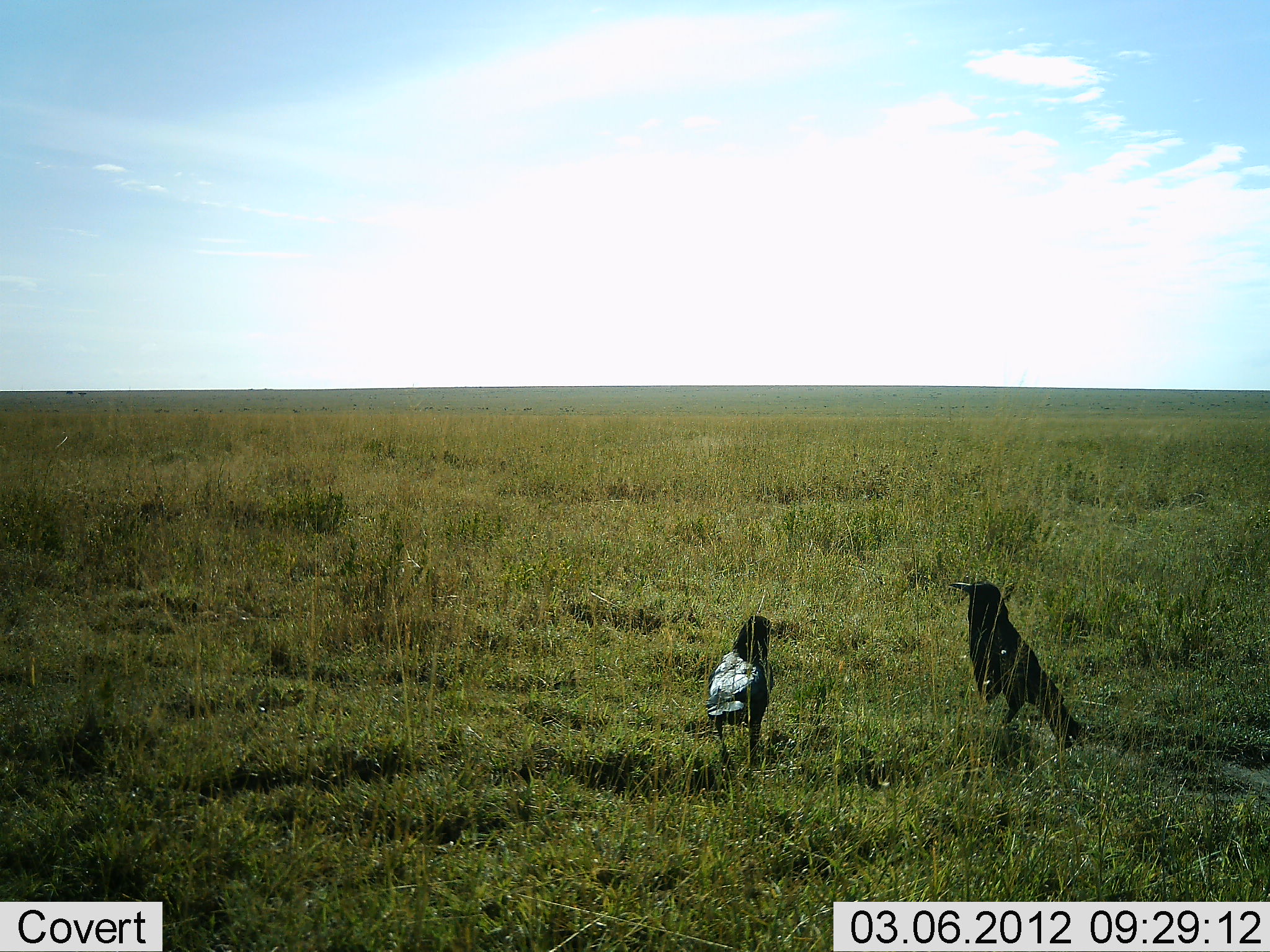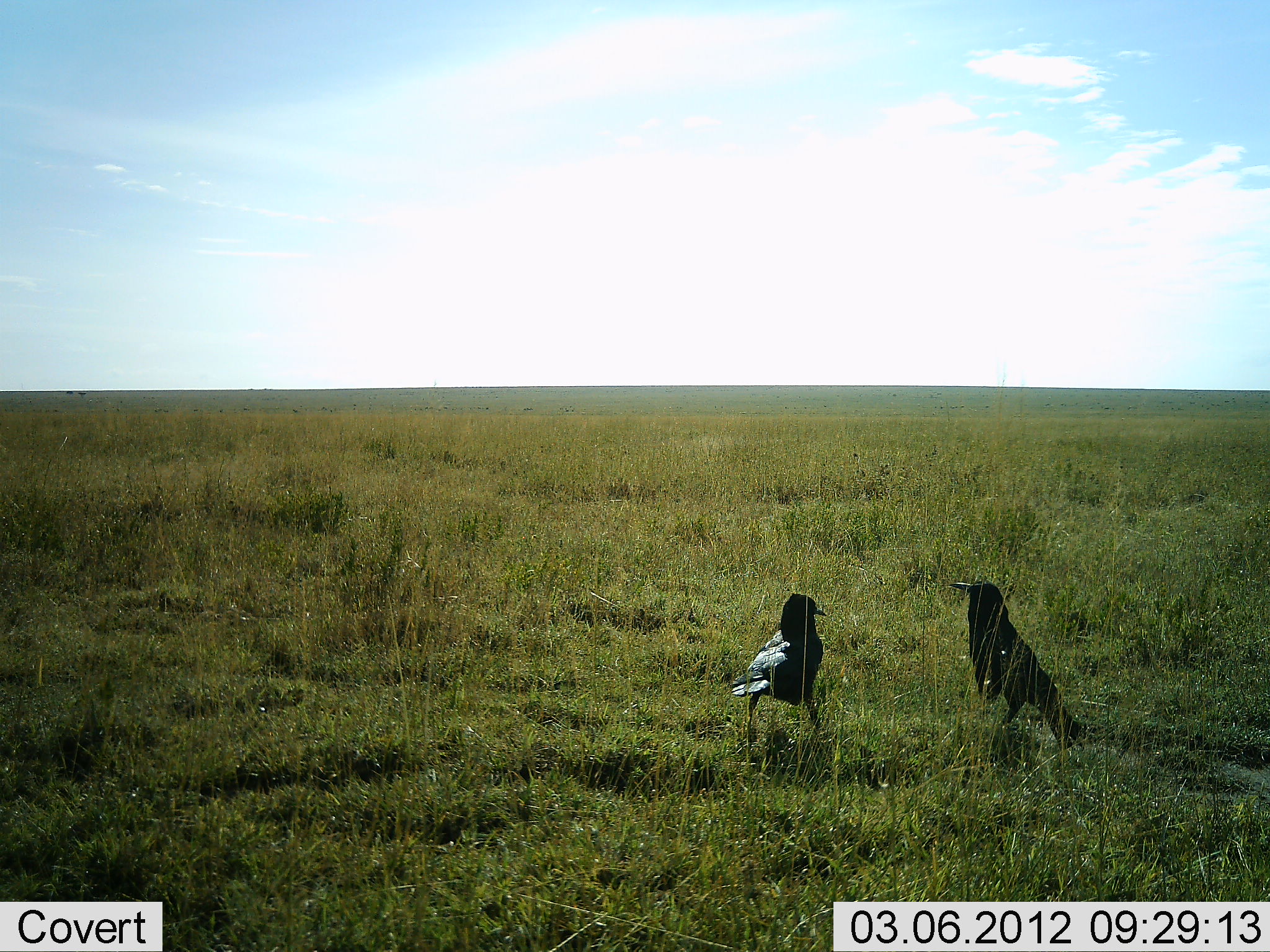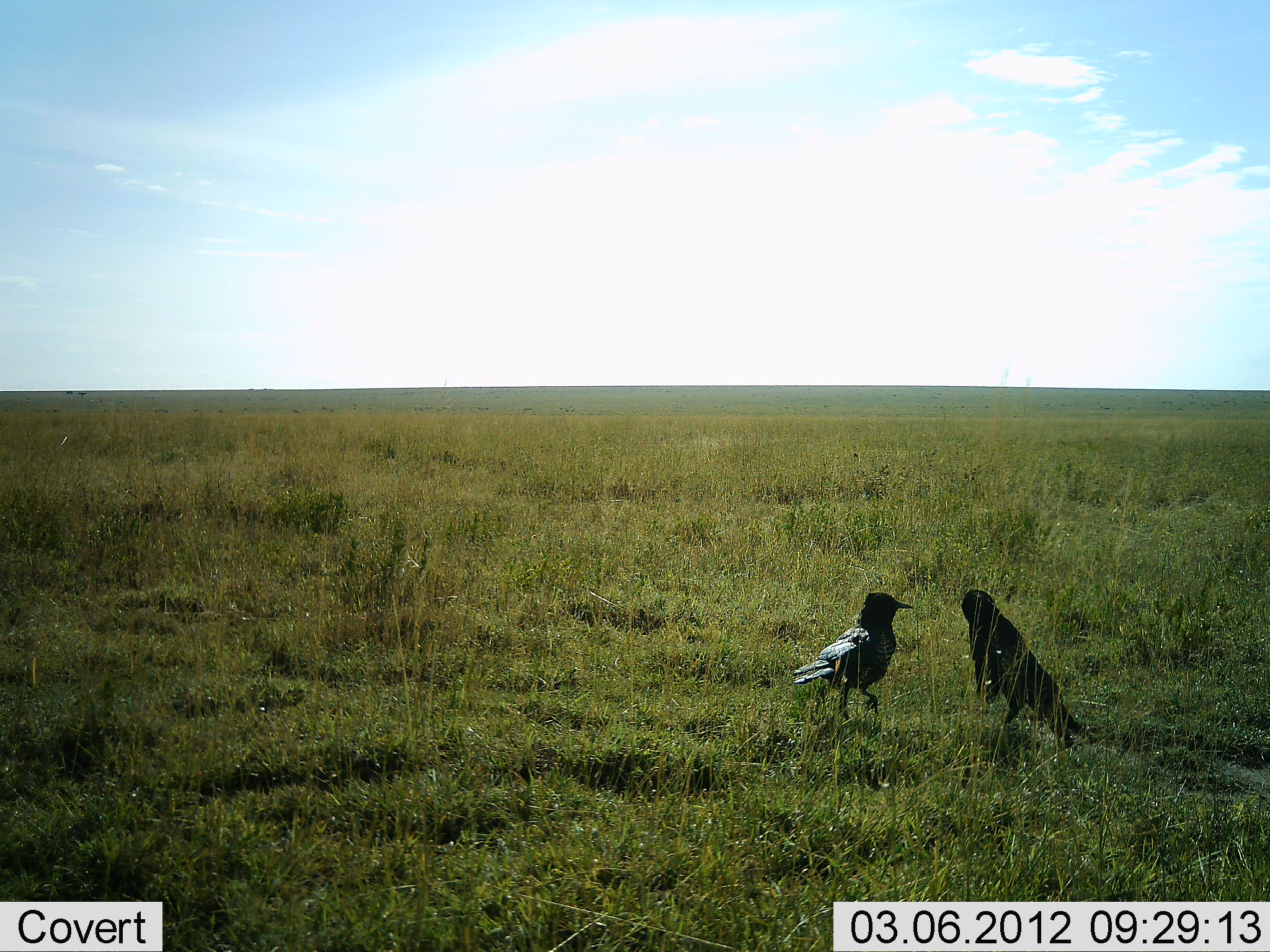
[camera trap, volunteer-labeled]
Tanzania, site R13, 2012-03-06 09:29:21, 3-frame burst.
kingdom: Animalia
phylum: Chordata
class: Aves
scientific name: Aves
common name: bird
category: otherbird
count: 2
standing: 78%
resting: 0%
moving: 44%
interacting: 11%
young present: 0%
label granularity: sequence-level